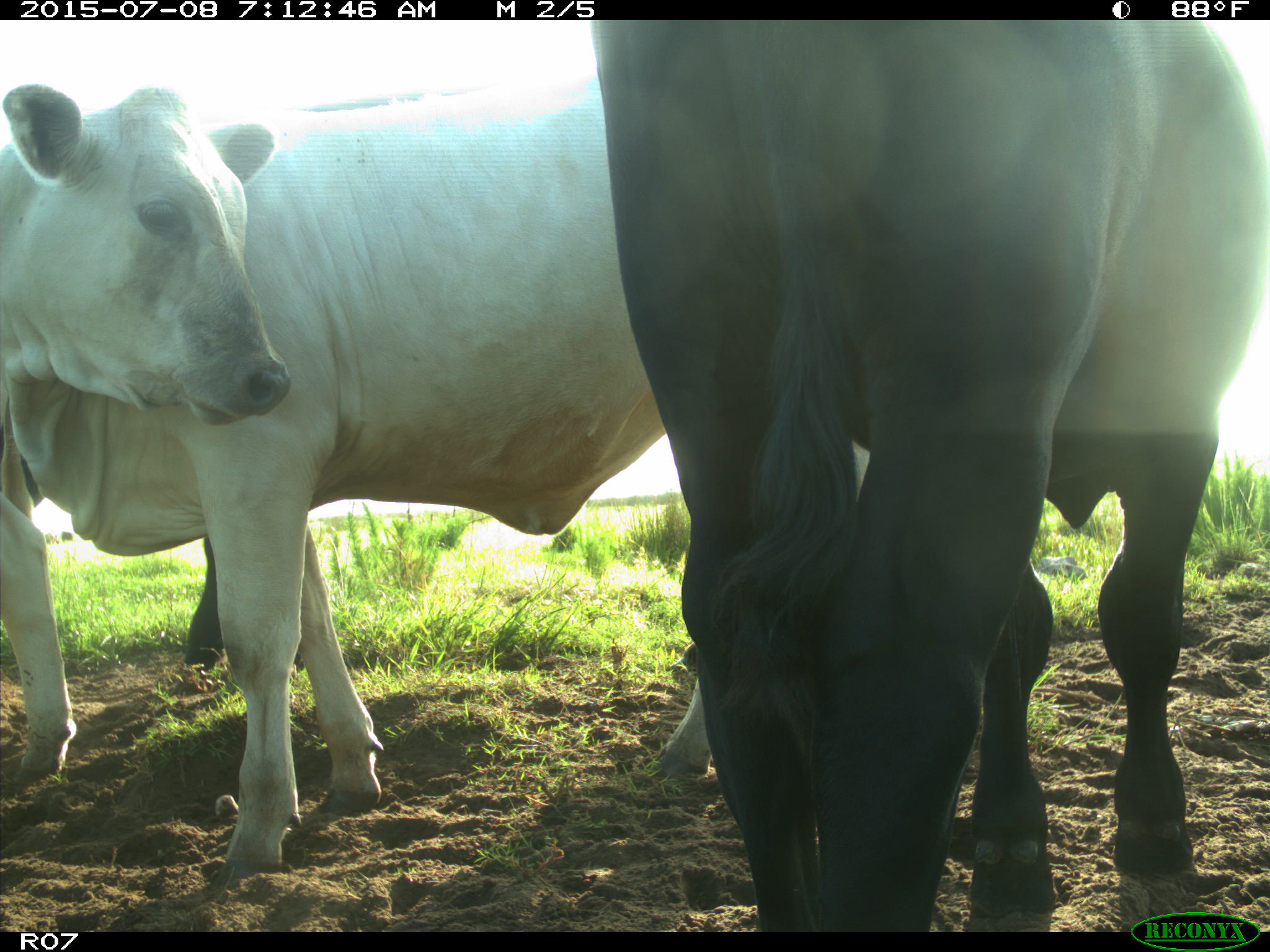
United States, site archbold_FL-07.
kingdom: Animalia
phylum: Chordata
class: Mammalia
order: Artiodactyla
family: Bovidae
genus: Bos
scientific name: Bos taurus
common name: domestic cow